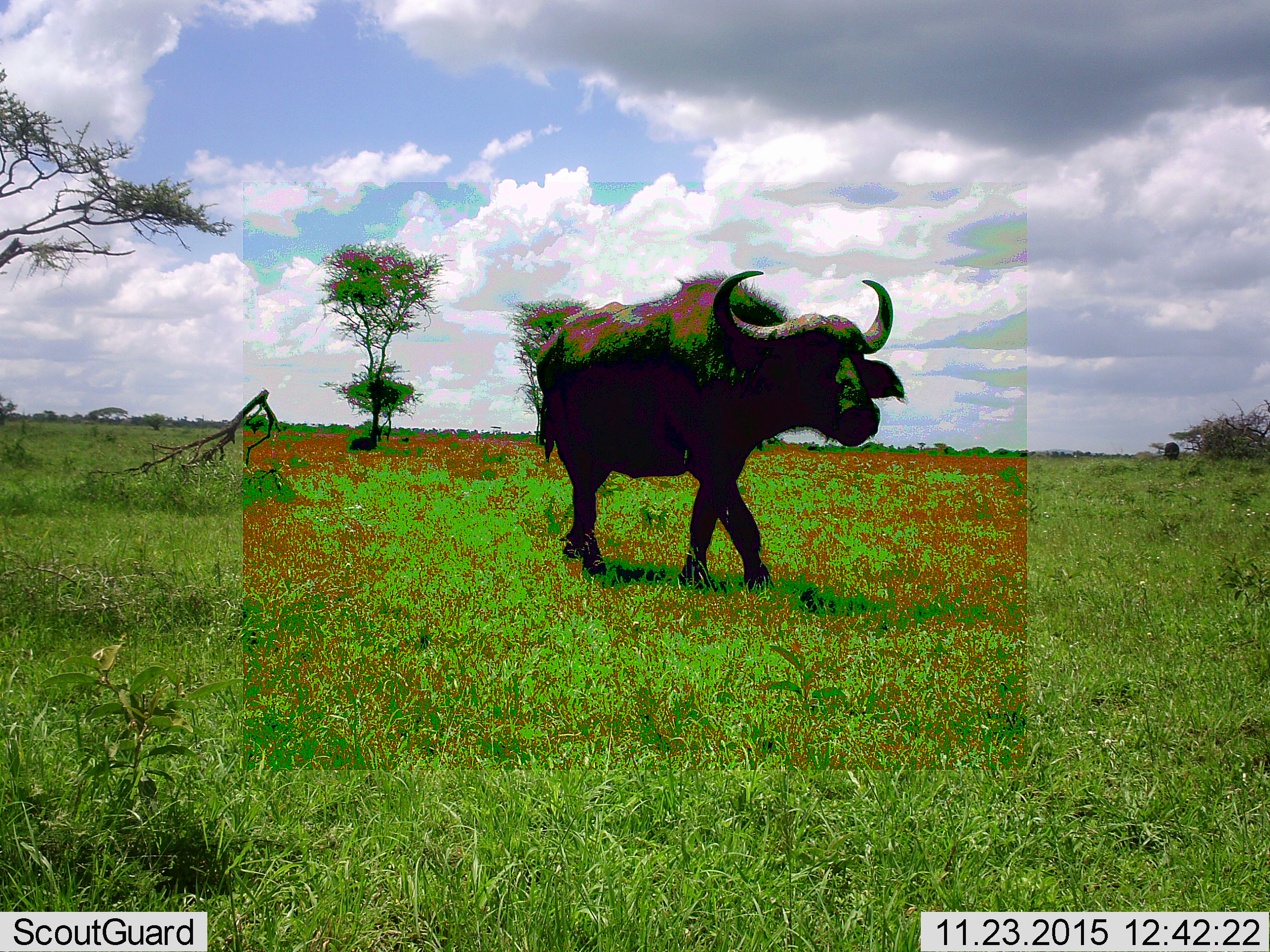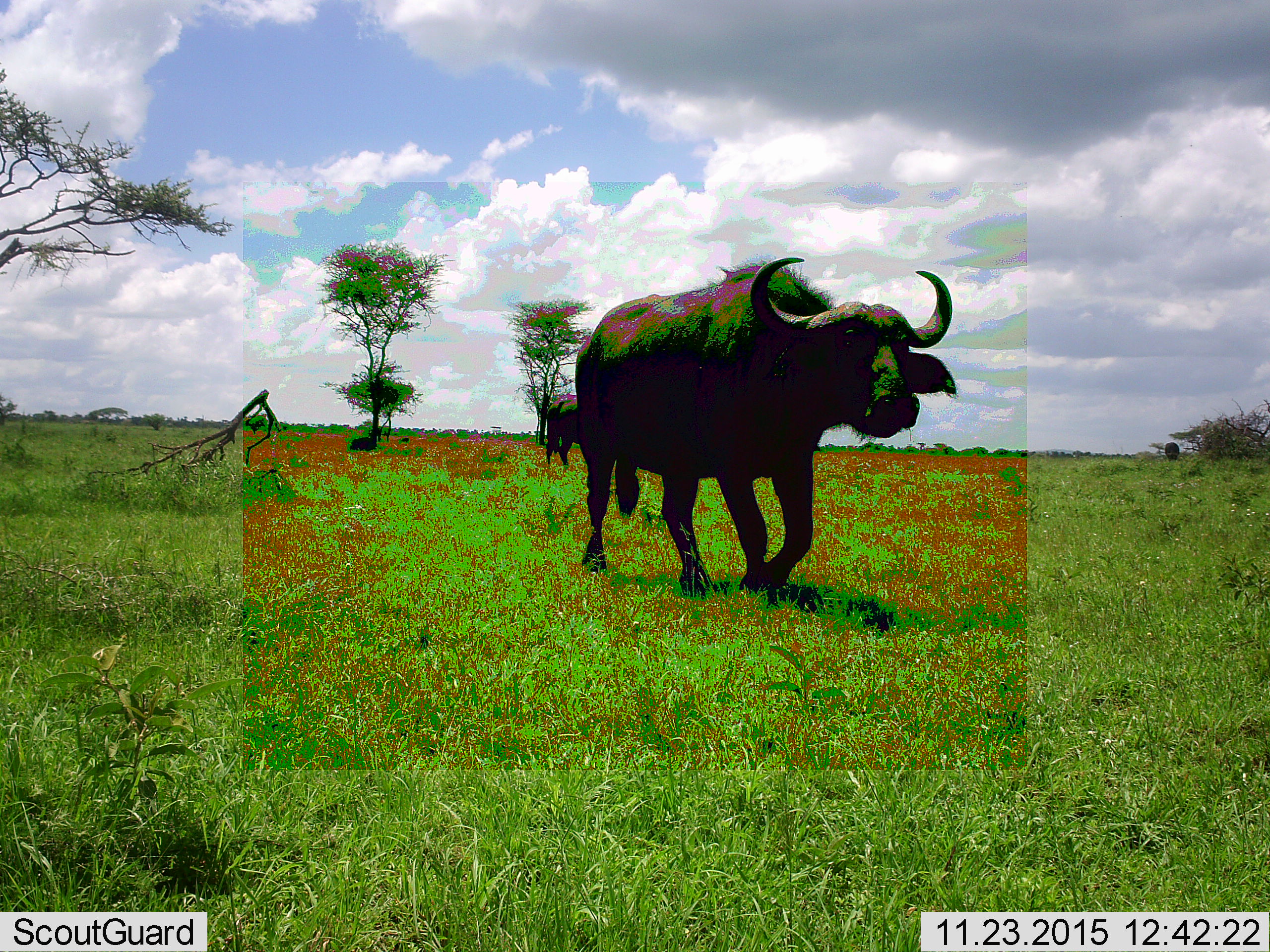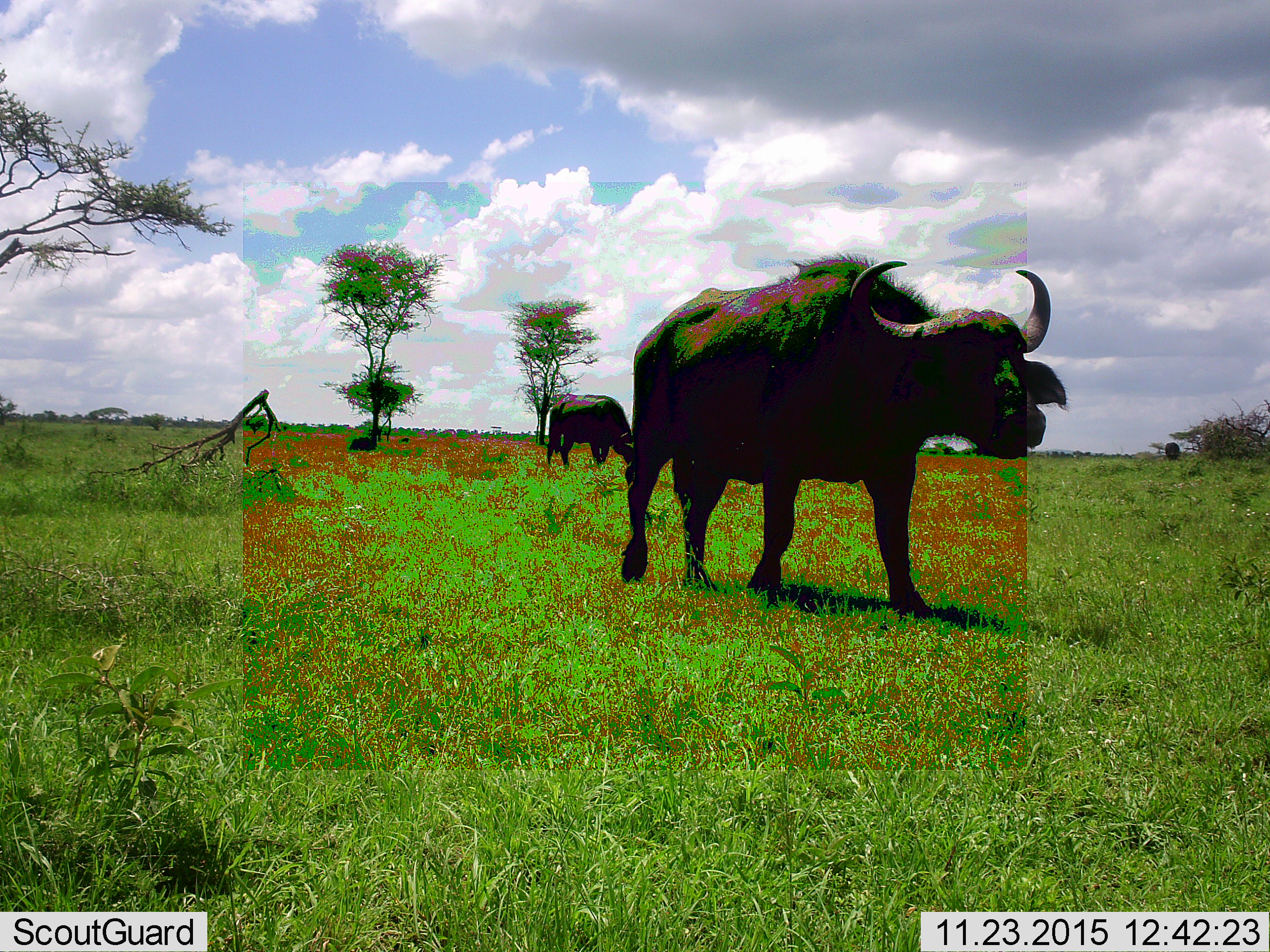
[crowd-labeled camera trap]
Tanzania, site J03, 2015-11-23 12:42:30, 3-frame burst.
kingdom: Animalia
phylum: Chordata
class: Mammalia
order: Artiodactyla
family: Bovidae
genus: Syncerus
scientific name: Syncerus caffer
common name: cape buffalo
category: buffalo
Buffalo (cape buffalo) (Syncerus caffer), count 3. Behavior (volunteer vote fractions): standing 20%, resting 20%, moving 100%, interacting 0%. Young present (vote fraction): 0%. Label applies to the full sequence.